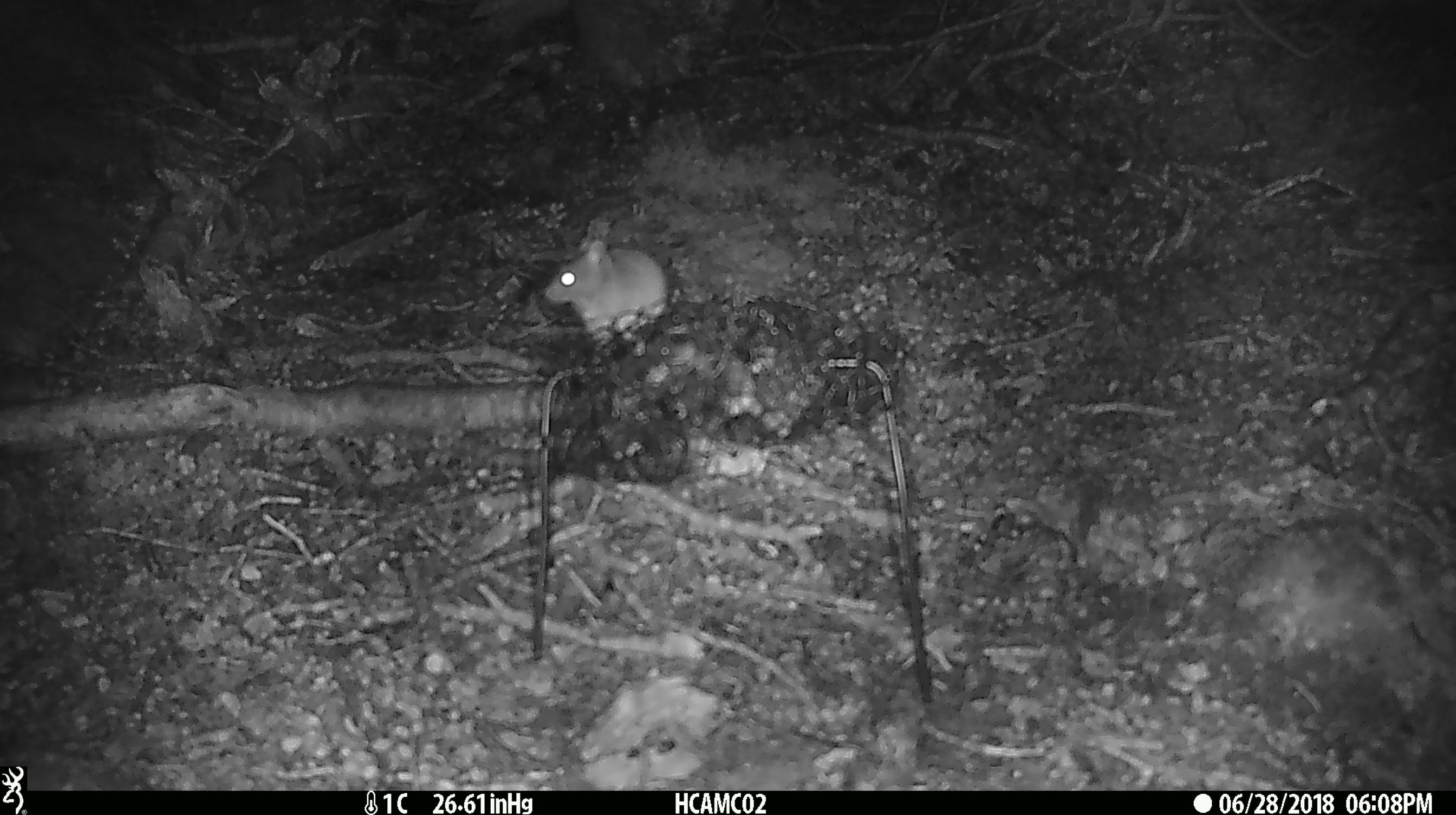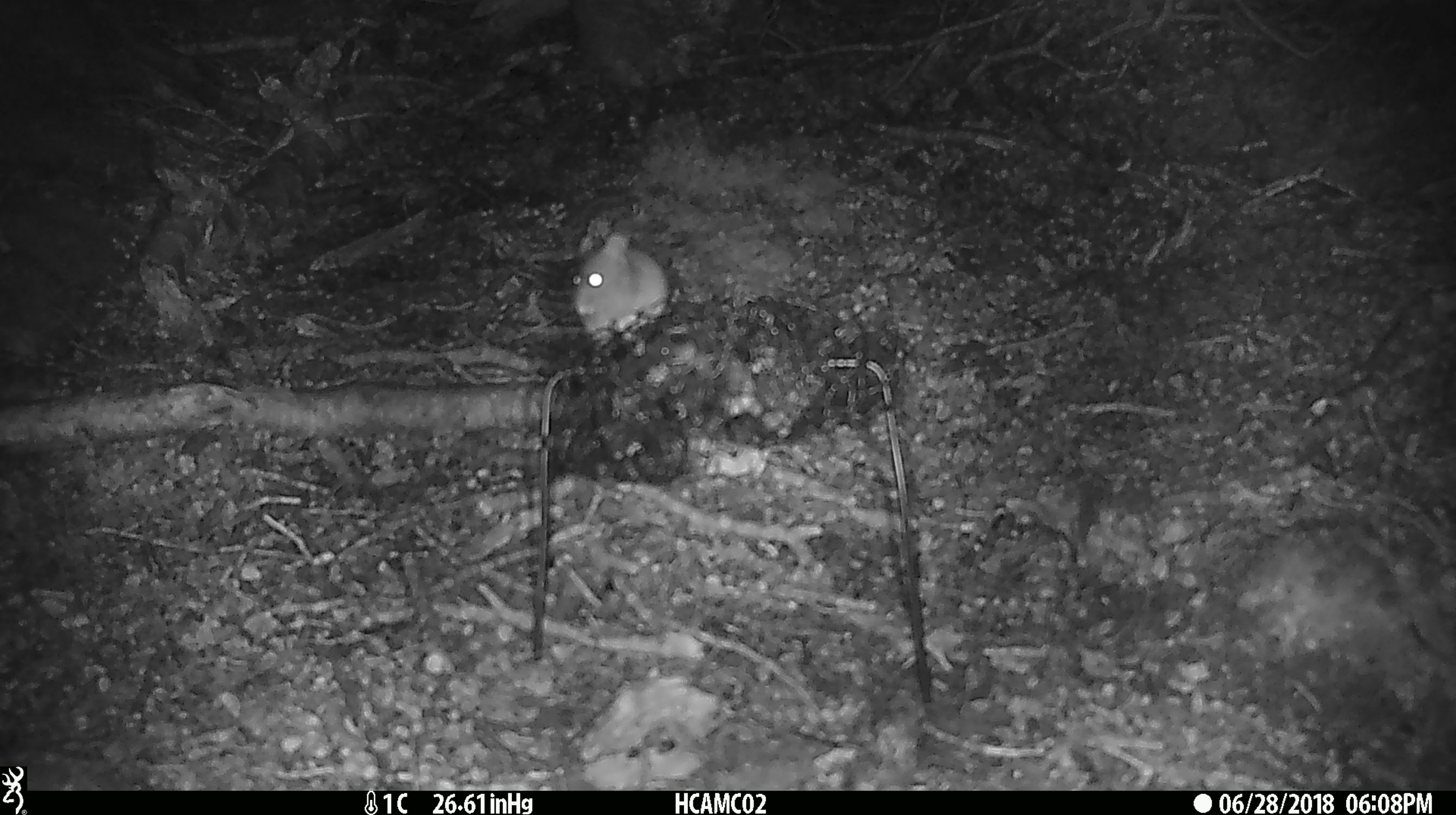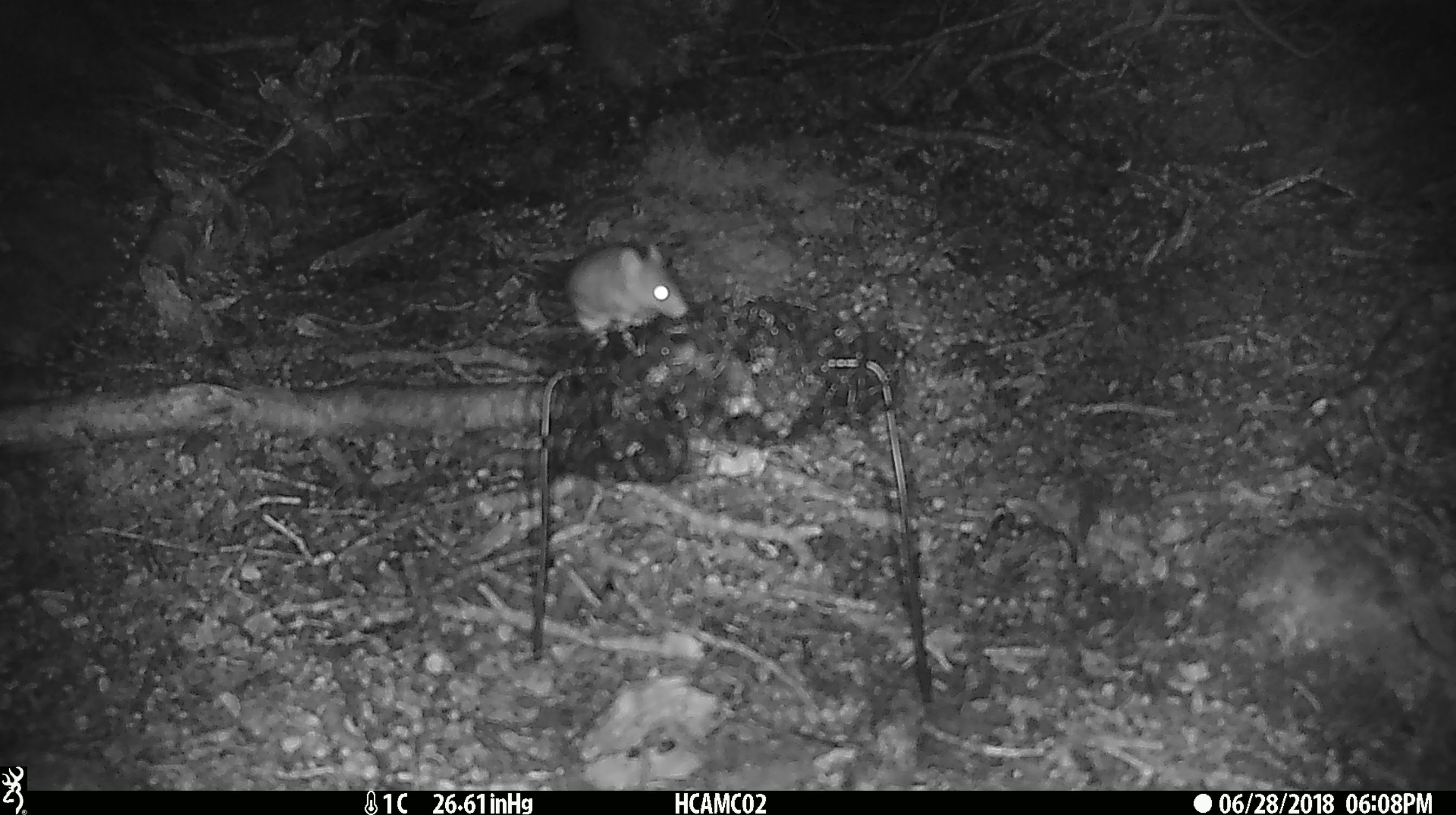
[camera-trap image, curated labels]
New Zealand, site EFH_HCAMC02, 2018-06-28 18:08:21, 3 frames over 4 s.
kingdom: Animalia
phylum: Chordata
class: Mammalia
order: Rodentia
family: Muridae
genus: Mus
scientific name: Mus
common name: mouse